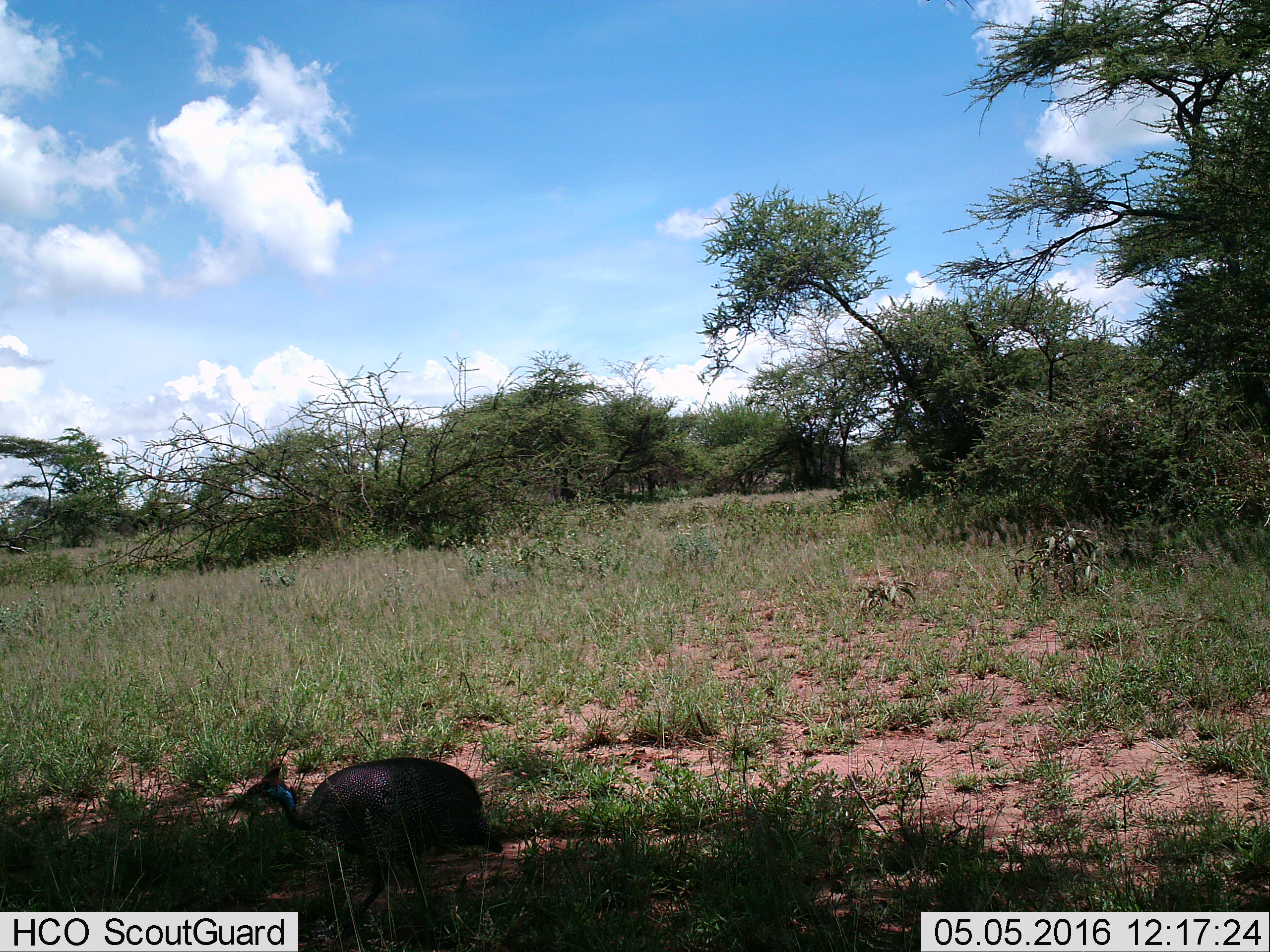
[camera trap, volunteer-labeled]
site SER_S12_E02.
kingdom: Animalia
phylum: Chordata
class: Aves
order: Galliformes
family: Numididae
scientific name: Numididae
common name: guineafowl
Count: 1.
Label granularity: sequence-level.